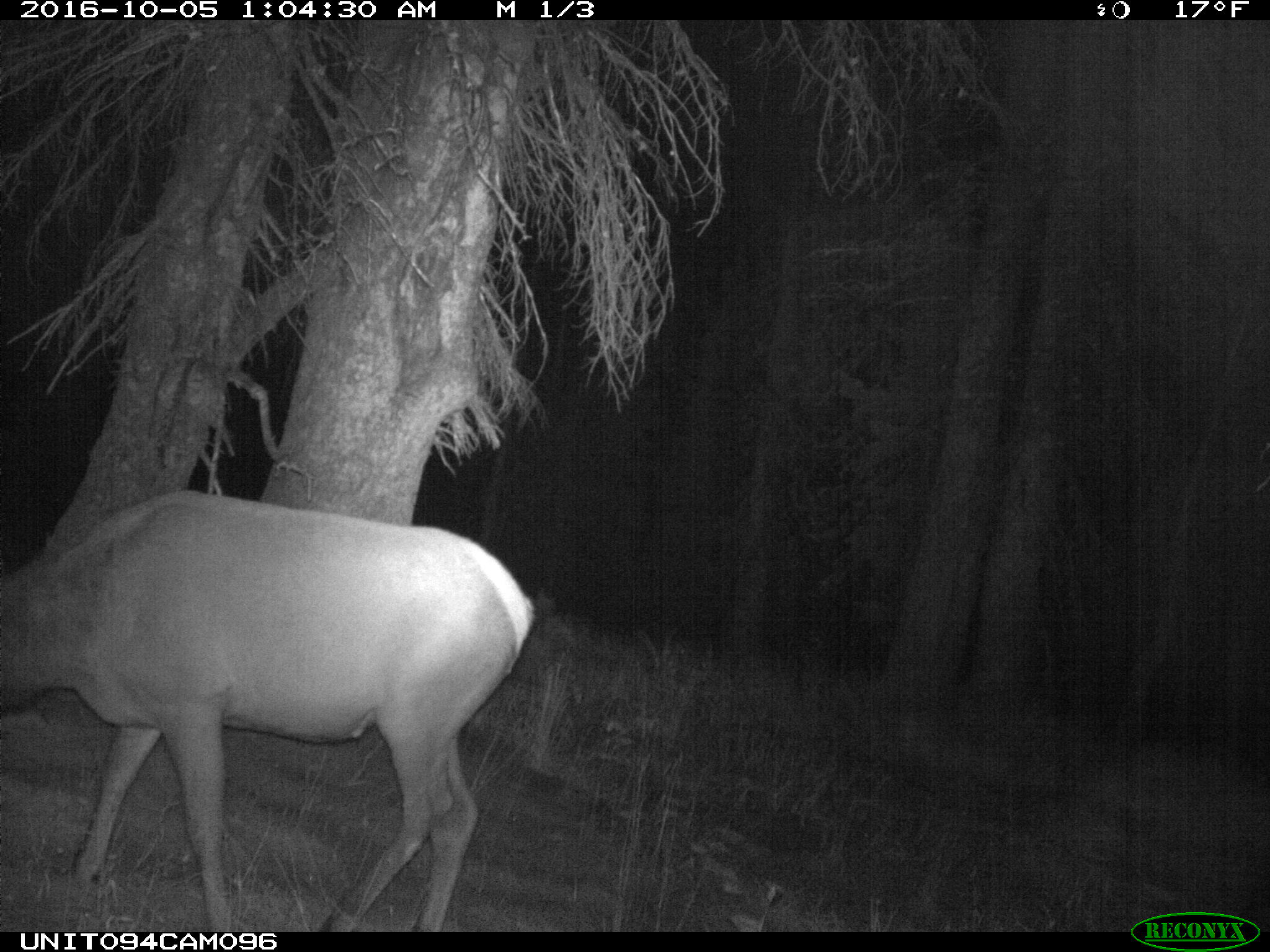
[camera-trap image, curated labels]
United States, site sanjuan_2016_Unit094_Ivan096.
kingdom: Animalia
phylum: Chordata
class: Mammalia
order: Artiodactyla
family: Cervidae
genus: Cervus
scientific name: Cervus elaphus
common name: red deer